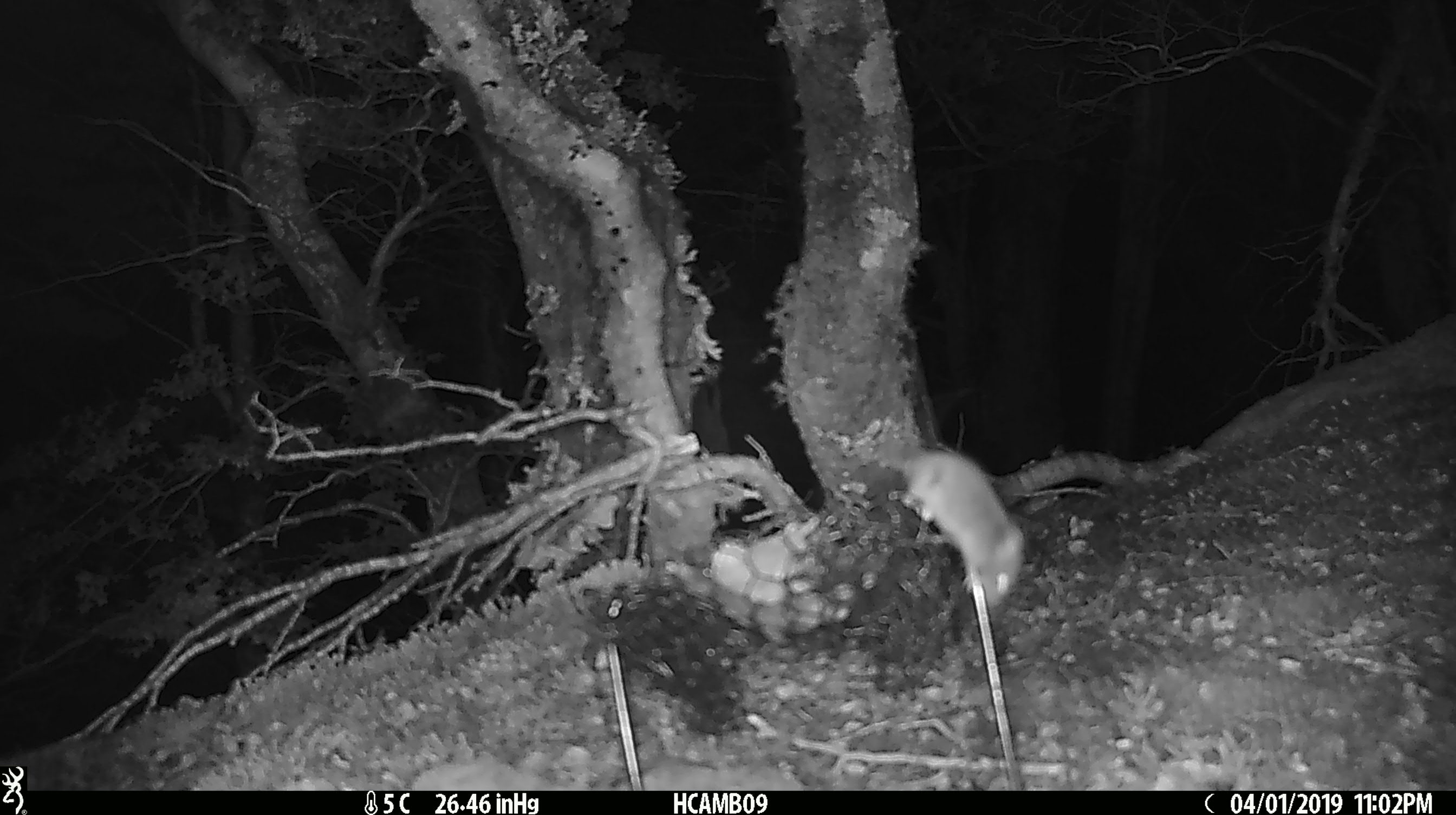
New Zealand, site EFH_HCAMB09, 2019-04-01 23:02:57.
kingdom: Animalia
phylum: Chordata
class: Mammalia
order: Rodentia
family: Muridae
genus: Mus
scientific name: Mus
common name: mouse